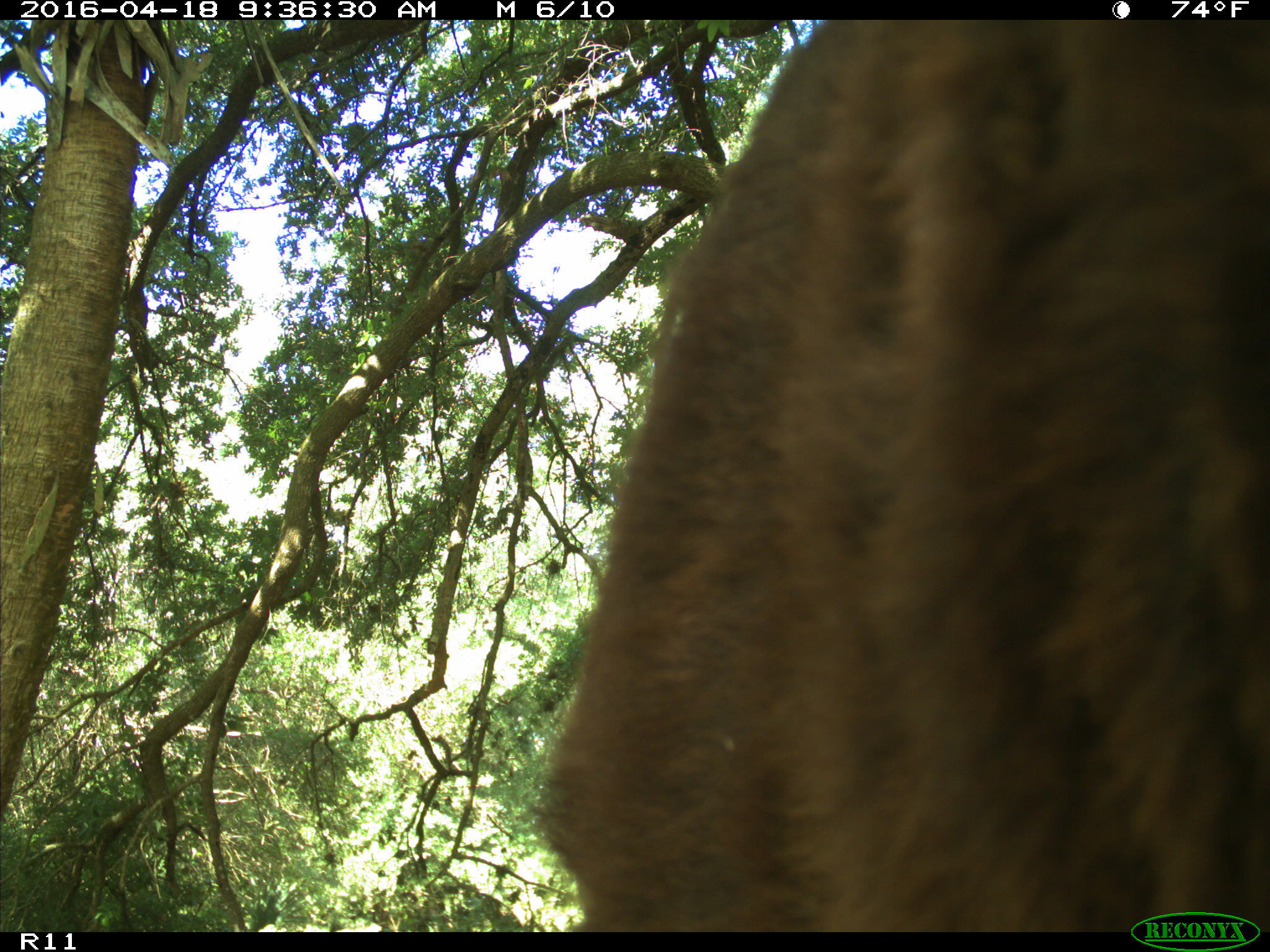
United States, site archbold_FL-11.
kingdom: Animalia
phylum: Chordata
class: Mammalia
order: Artiodactyla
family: Bovidae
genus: Bos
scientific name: Bos taurus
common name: domestic cow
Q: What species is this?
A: Bos taurus (domestic cow).